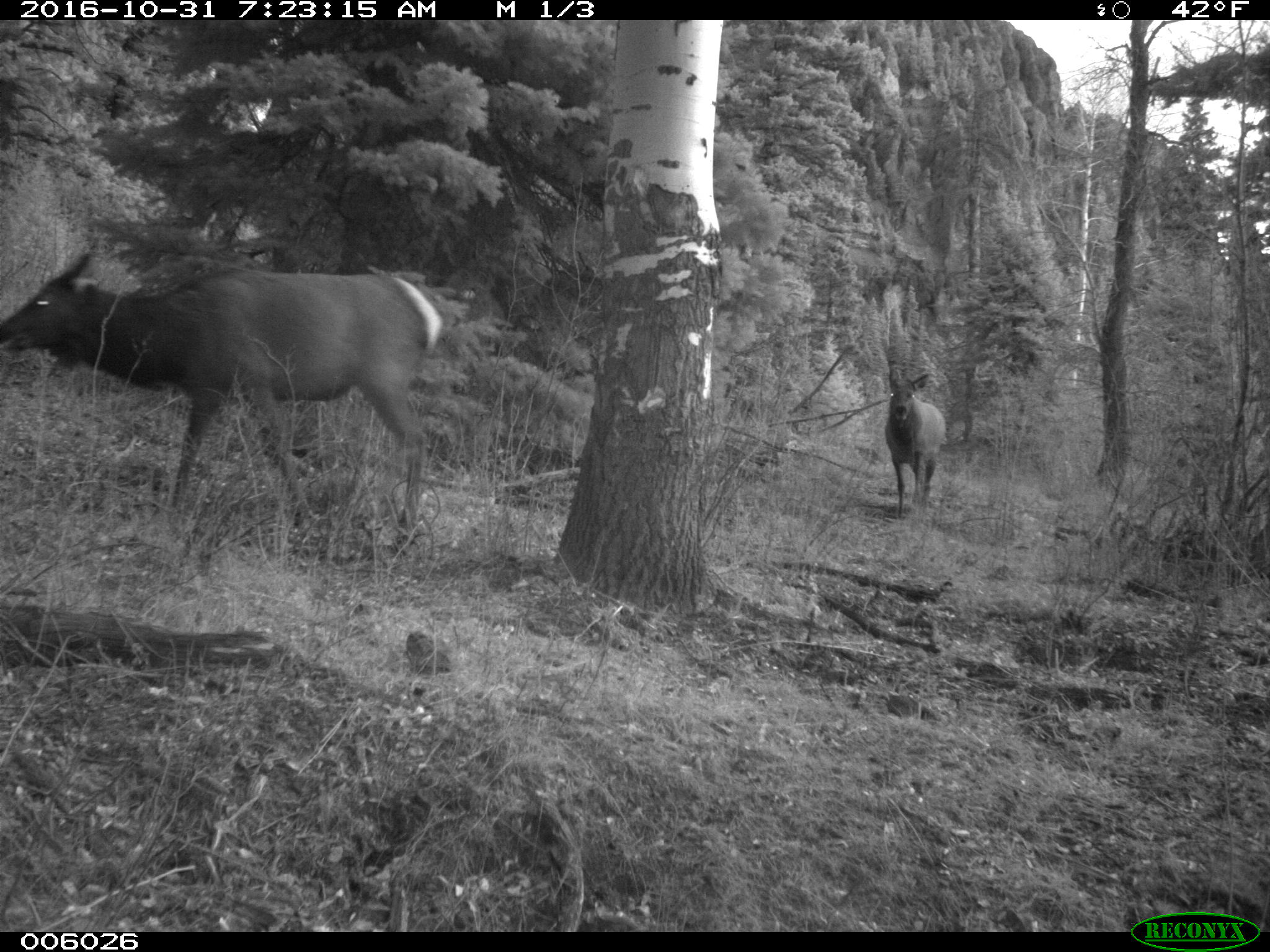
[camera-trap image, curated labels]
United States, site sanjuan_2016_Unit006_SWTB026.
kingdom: Animalia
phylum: Chordata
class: Mammalia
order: Artiodactyla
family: Cervidae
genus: Cervus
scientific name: Cervus elaphus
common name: red deer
Cervus elaphus (red deer).